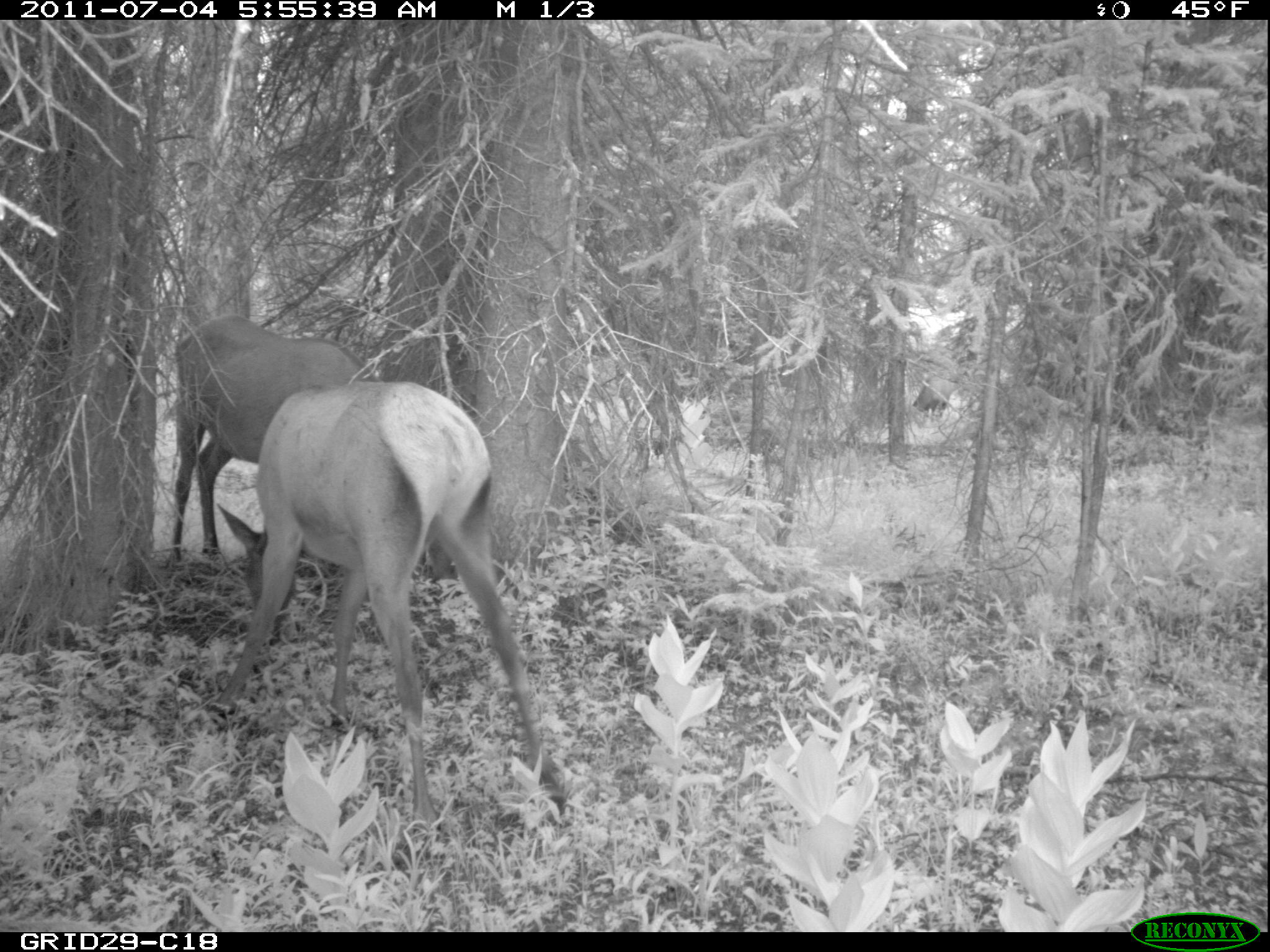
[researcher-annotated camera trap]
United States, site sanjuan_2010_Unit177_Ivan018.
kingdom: Animalia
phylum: Chordata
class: Mammalia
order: Artiodactyla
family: Cervidae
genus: Cervus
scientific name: Cervus elaphus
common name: red deer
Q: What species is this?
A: Cervus elaphus (red deer).